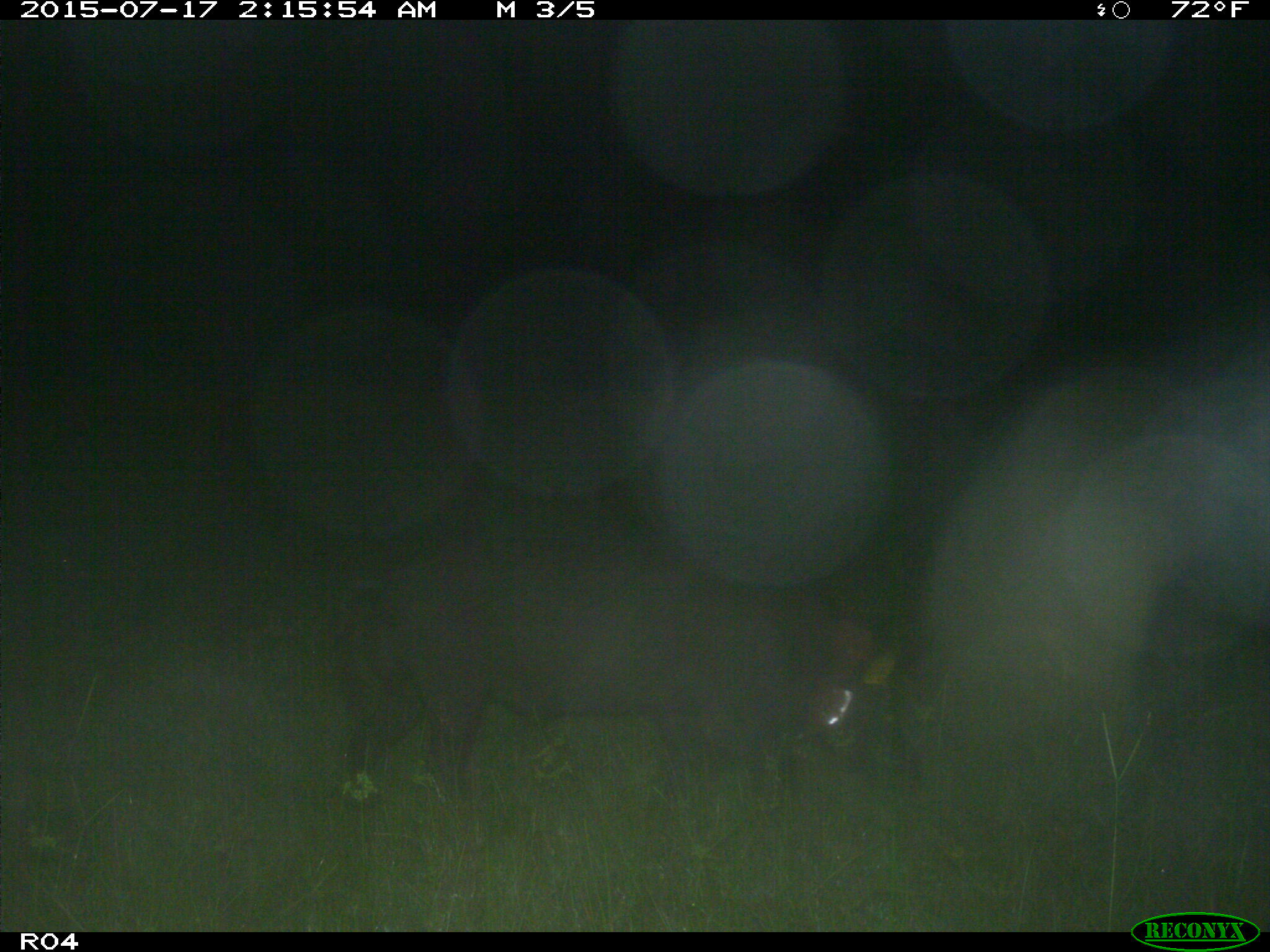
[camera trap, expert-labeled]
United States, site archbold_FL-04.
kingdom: Animalia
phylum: Chordata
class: Mammalia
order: Artiodactyla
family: Suidae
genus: Sus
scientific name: Sus scrofa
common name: wild boar